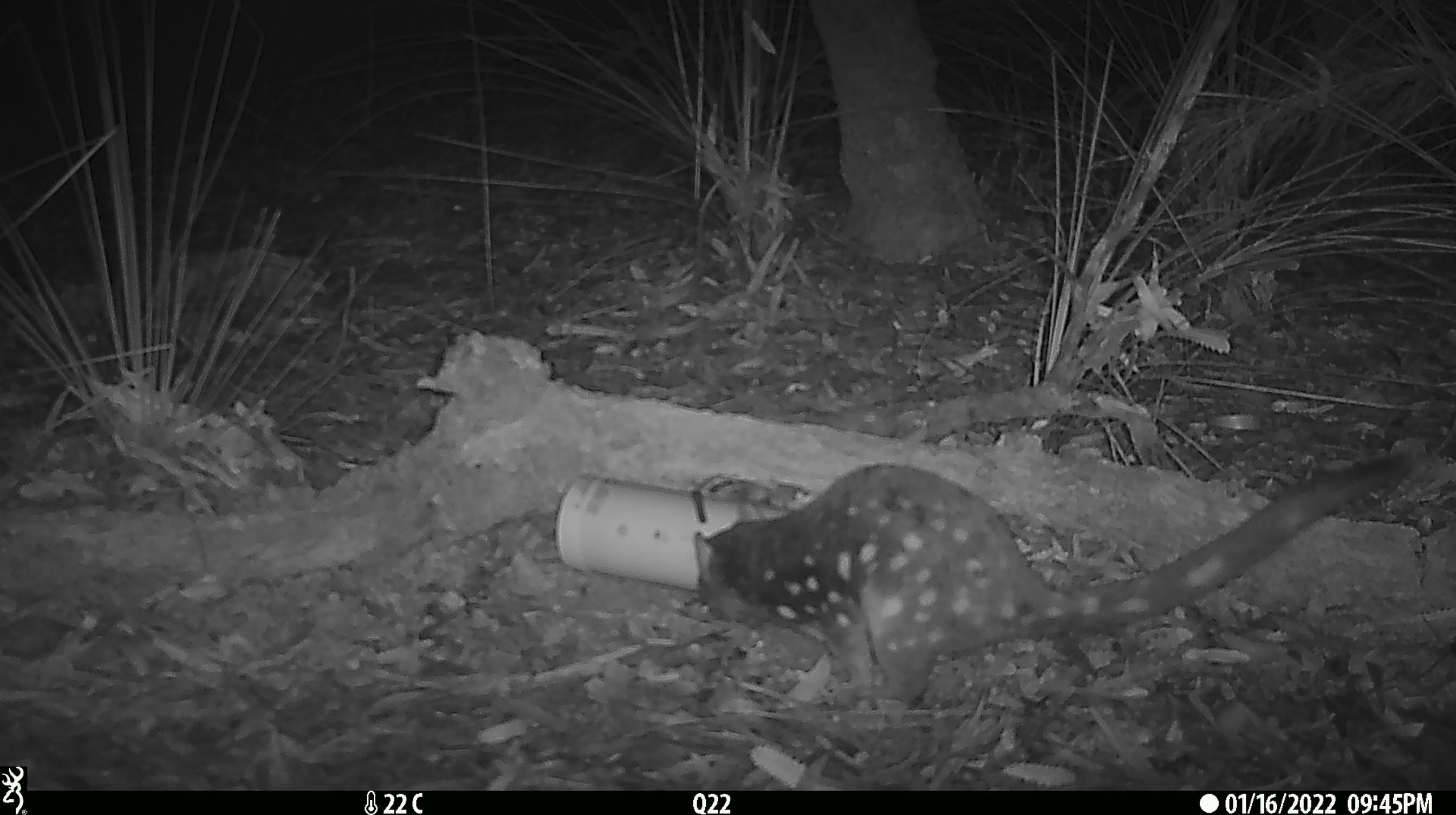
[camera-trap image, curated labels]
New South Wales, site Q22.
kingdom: Animalia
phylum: Chordata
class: Mammalia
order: Dasyuromorphia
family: Dasyuridae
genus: Dasyurus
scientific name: Dasyurus maculatus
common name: spotted-tailed quoll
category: quoll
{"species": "quoll (spotted-tailed quoll) (Dasyurus maculatus)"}